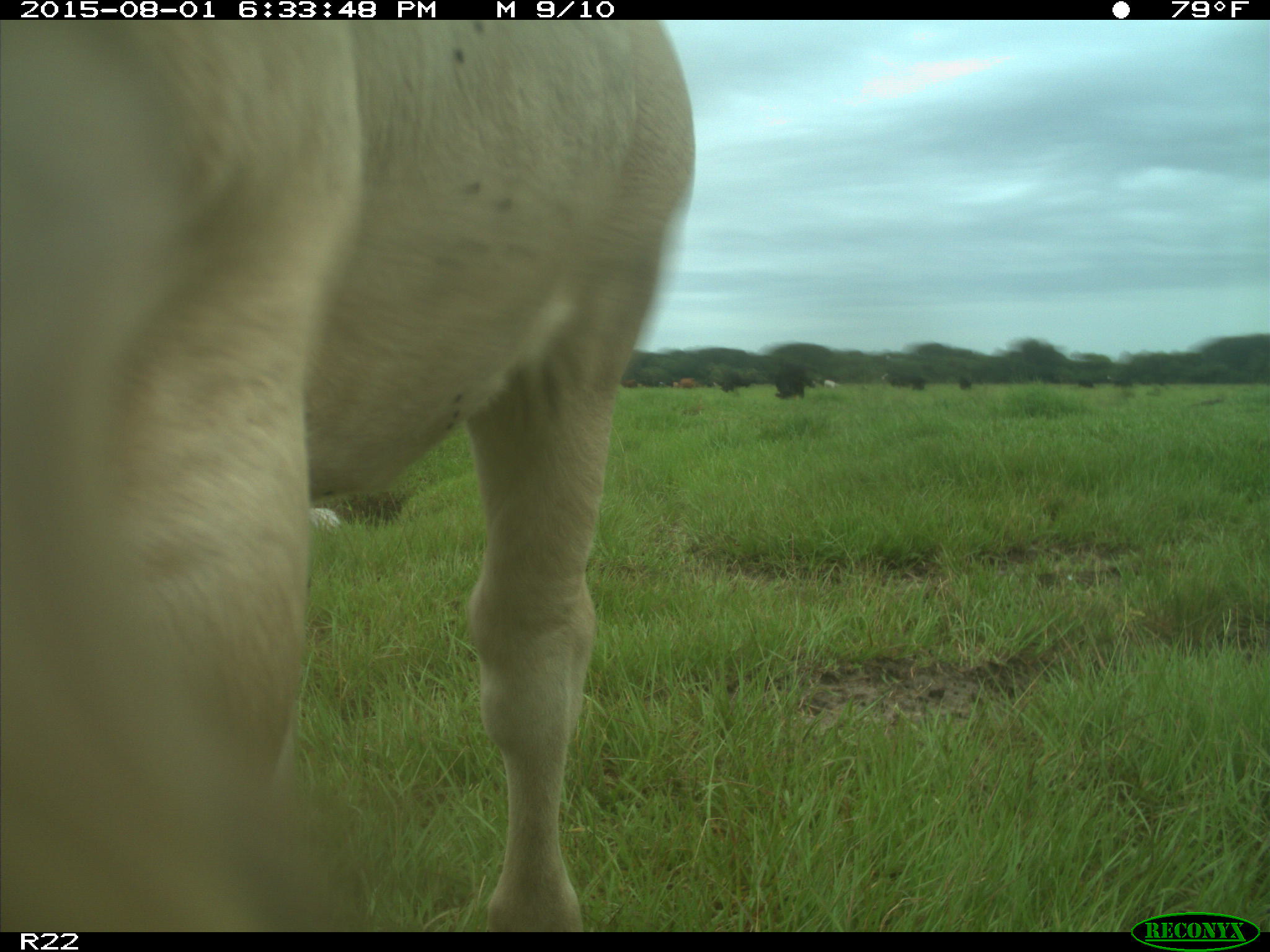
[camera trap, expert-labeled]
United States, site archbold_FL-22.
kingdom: Animalia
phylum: Chordata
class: Mammalia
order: Artiodactyla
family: Bovidae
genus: Bos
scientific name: Bos taurus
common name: domestic cow